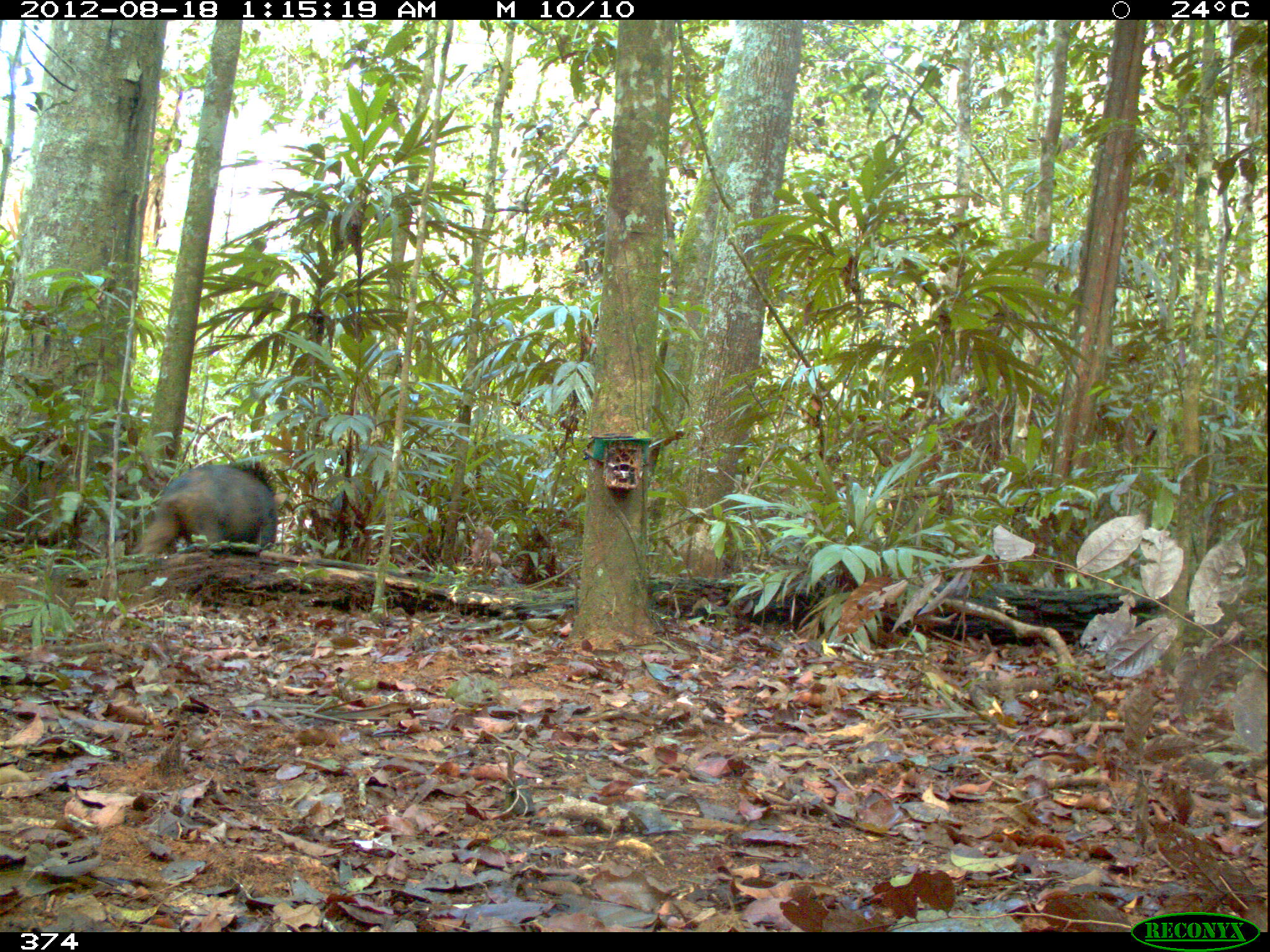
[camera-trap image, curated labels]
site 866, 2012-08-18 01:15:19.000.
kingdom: Animalia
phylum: Chordata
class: Mammalia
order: Artiodactyla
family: Tayassuidae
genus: Tayassu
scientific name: Tayassu pecari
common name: white-lipped peccary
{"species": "Tayassu pecari (white-lipped peccary)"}